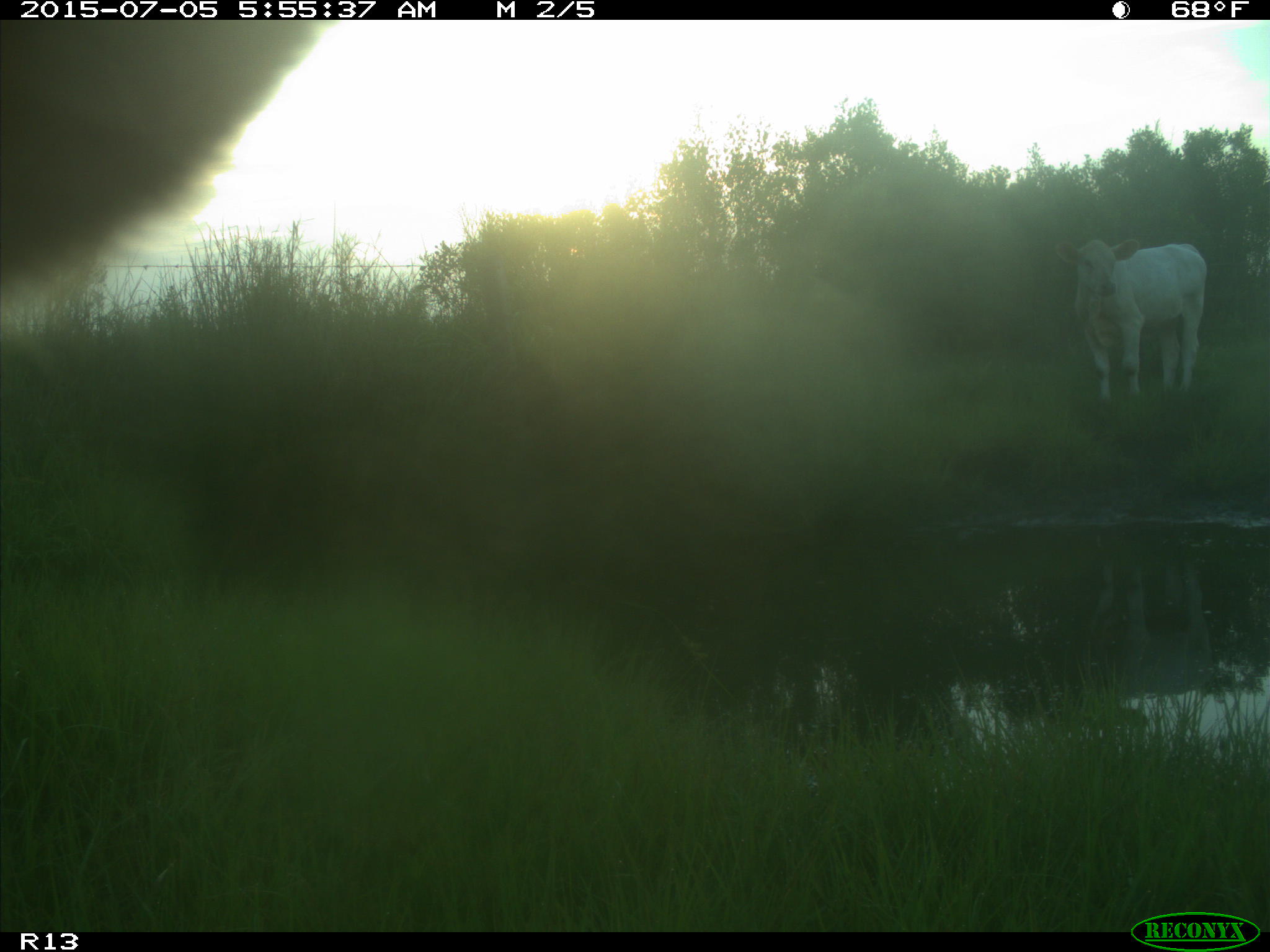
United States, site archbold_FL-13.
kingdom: Animalia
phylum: Chordata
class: Mammalia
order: Artiodactyla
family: Bovidae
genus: Bos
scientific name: Bos taurus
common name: domestic cow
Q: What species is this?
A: Bos taurus (domestic cow).